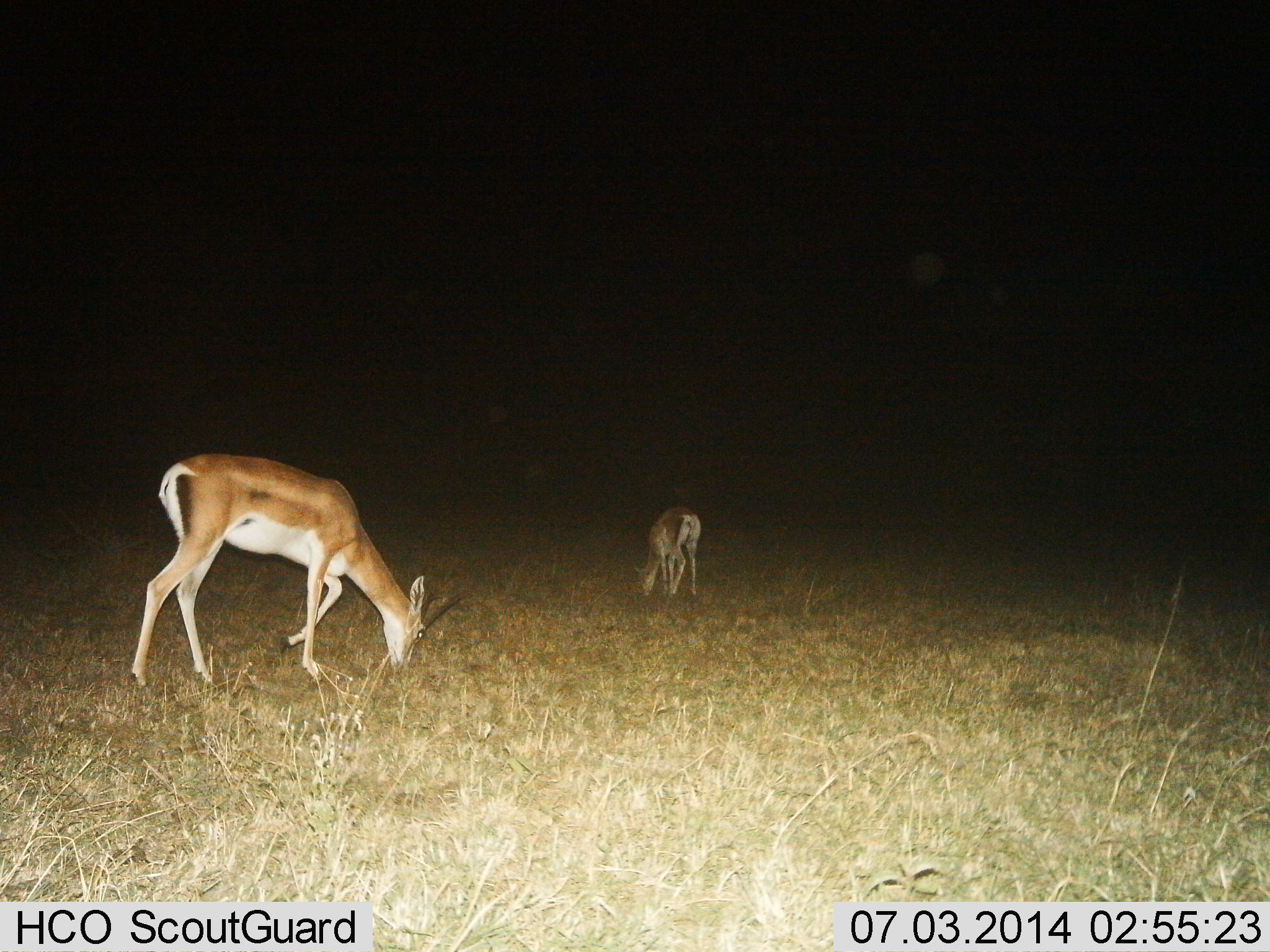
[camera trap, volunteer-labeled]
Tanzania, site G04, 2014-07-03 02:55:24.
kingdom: Animalia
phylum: Chordata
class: Mammalia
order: Artiodactyla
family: Bovidae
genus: Nanger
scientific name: Nanger granti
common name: grant's gazelle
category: gazellegrants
Gazellegrants (grant's gazelle) (Nanger granti), count 2. Behavior (volunteer vote fractions): standing 20%, resting 0%, moving 20%, interacting 0%. Young present (vote fraction): 10%. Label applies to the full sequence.